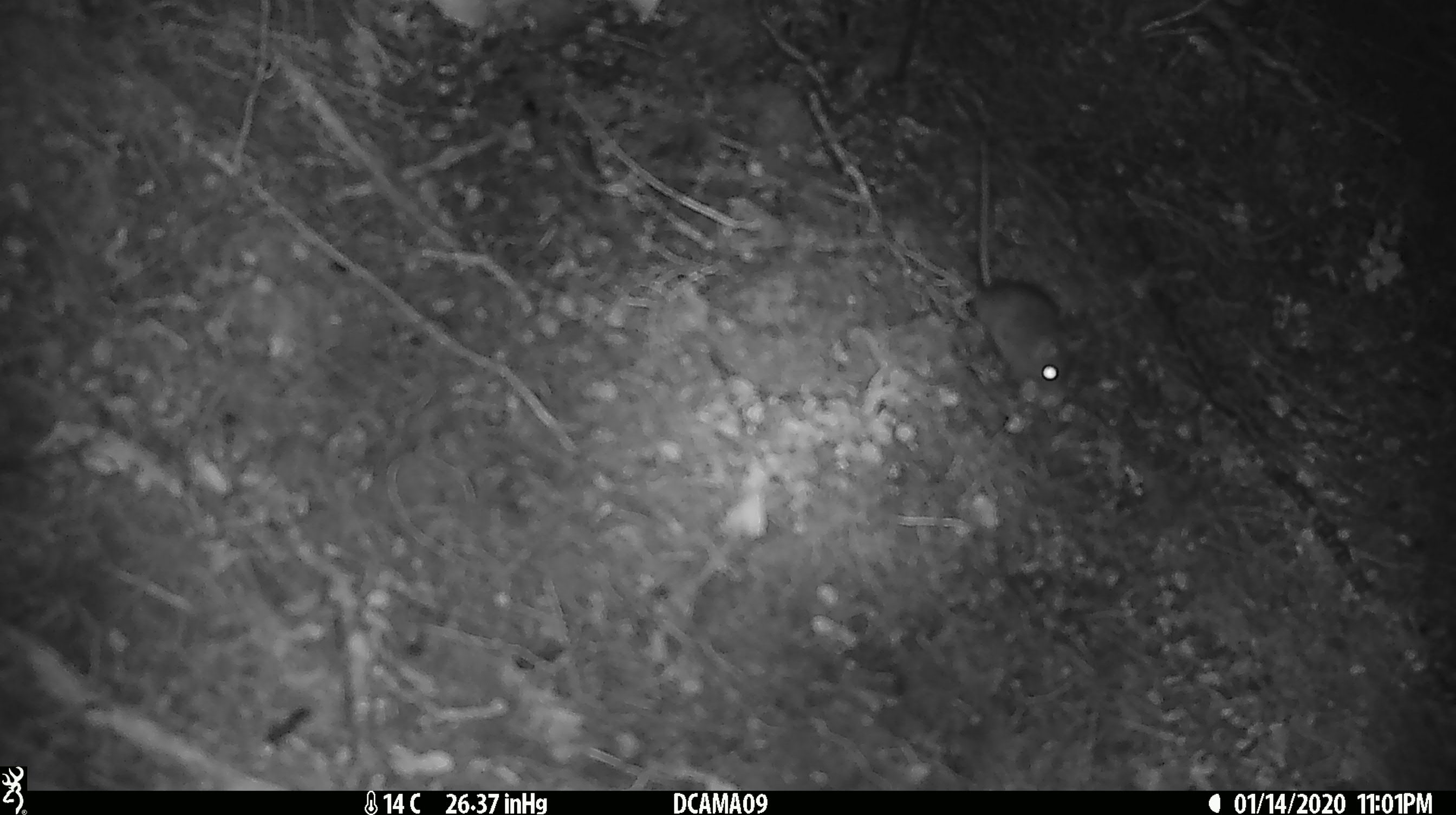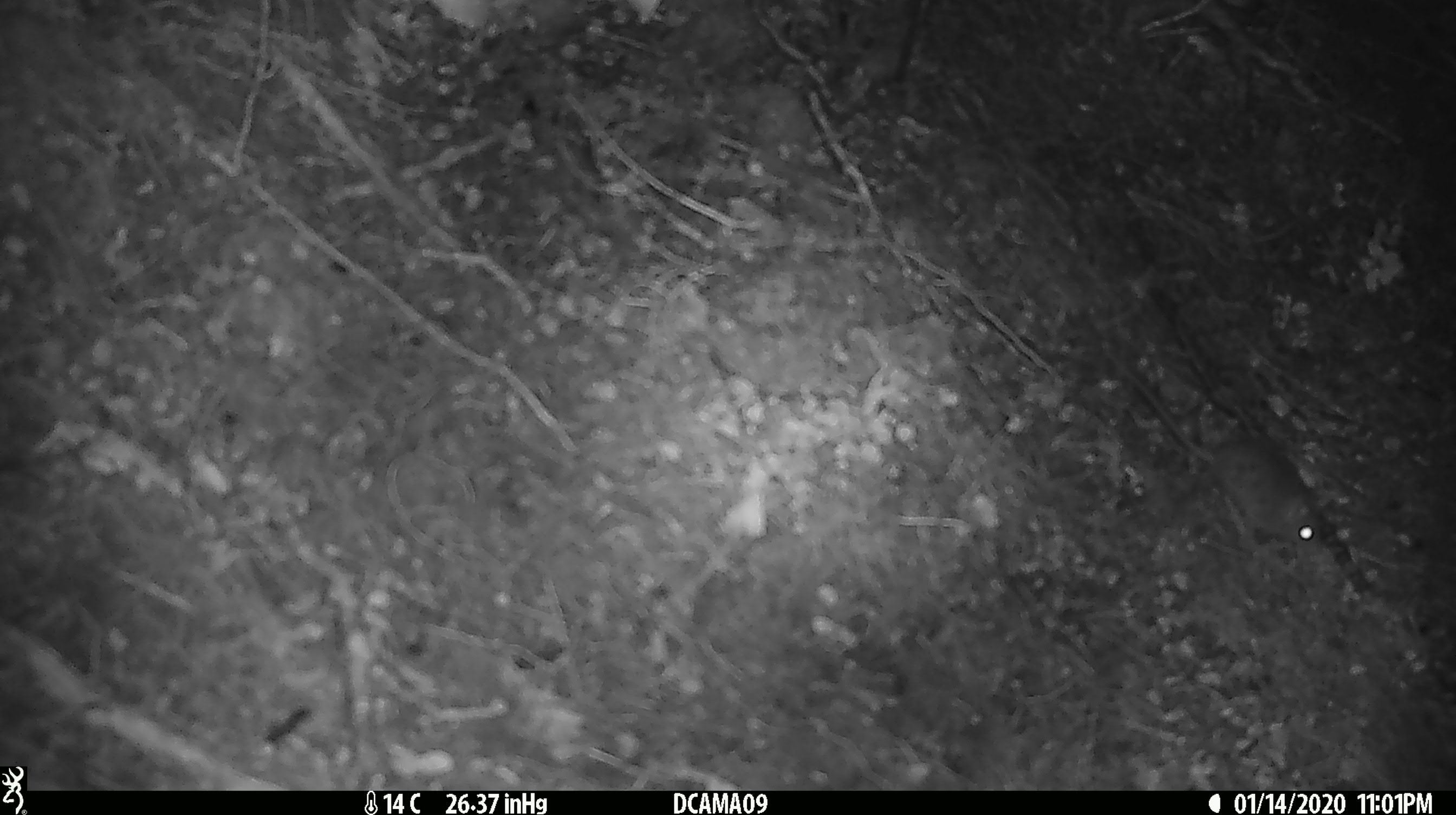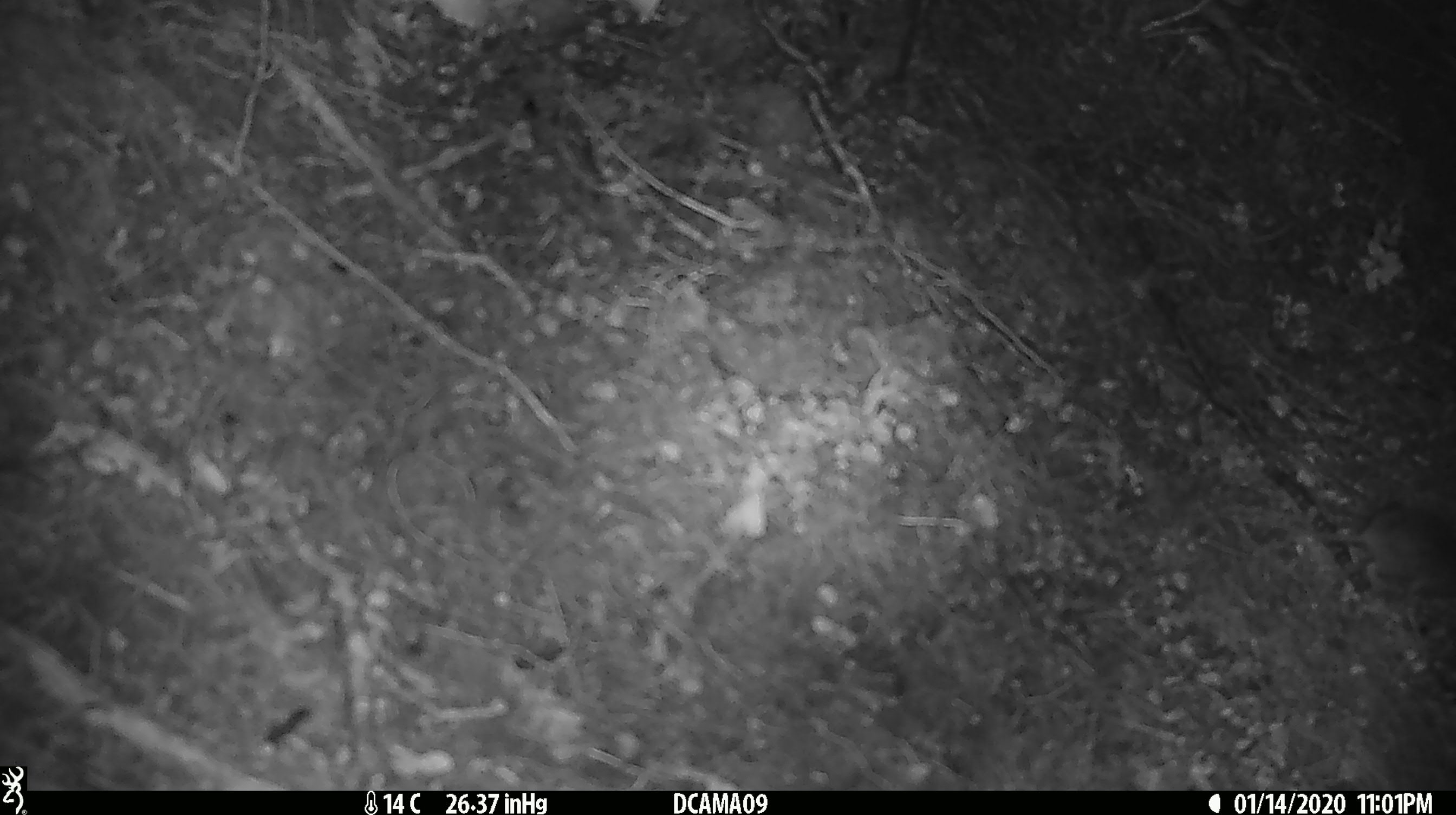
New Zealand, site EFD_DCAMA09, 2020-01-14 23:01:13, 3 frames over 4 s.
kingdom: Animalia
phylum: Chordata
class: Mammalia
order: Rodentia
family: Muridae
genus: Mus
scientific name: Mus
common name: mouse